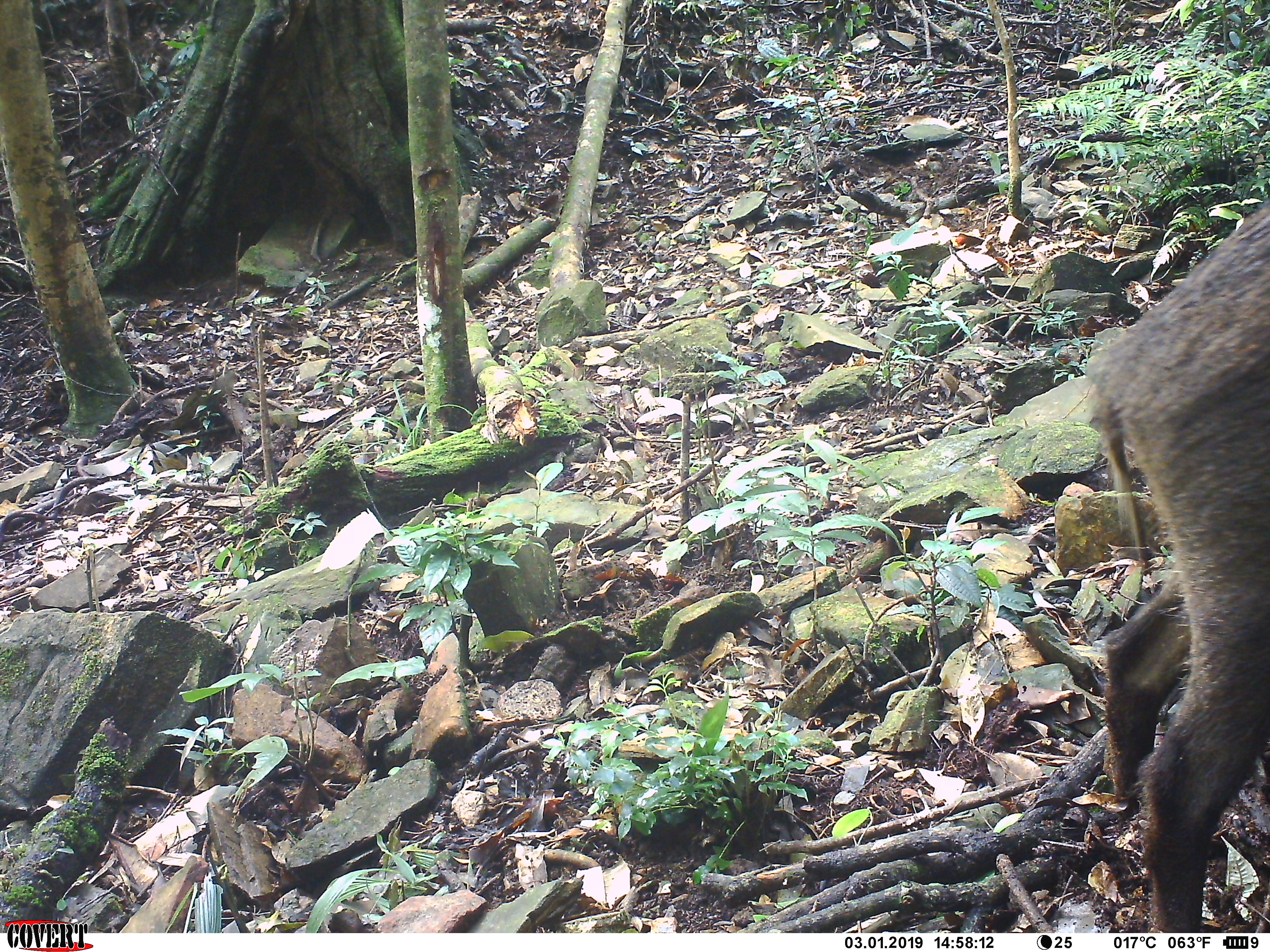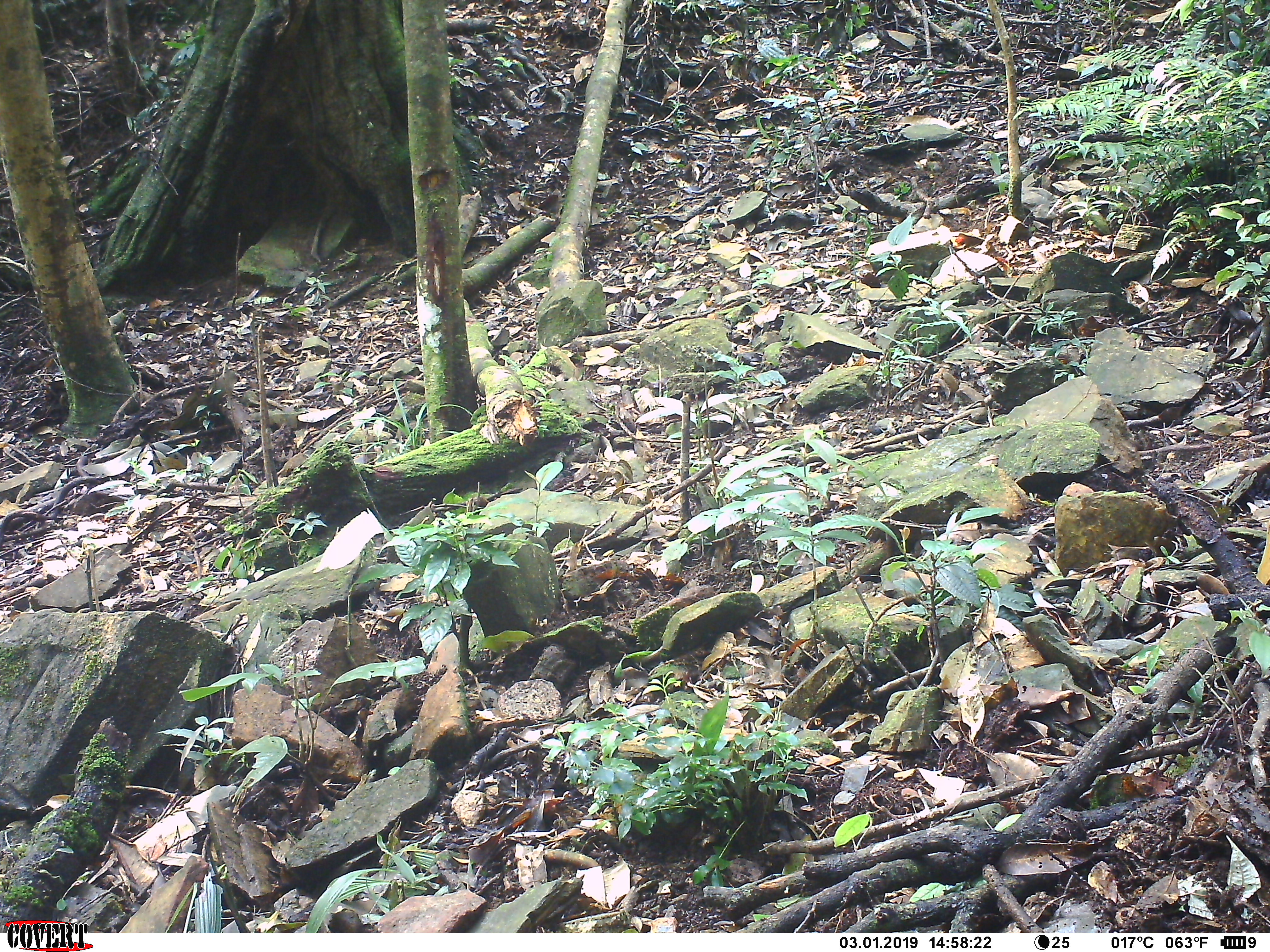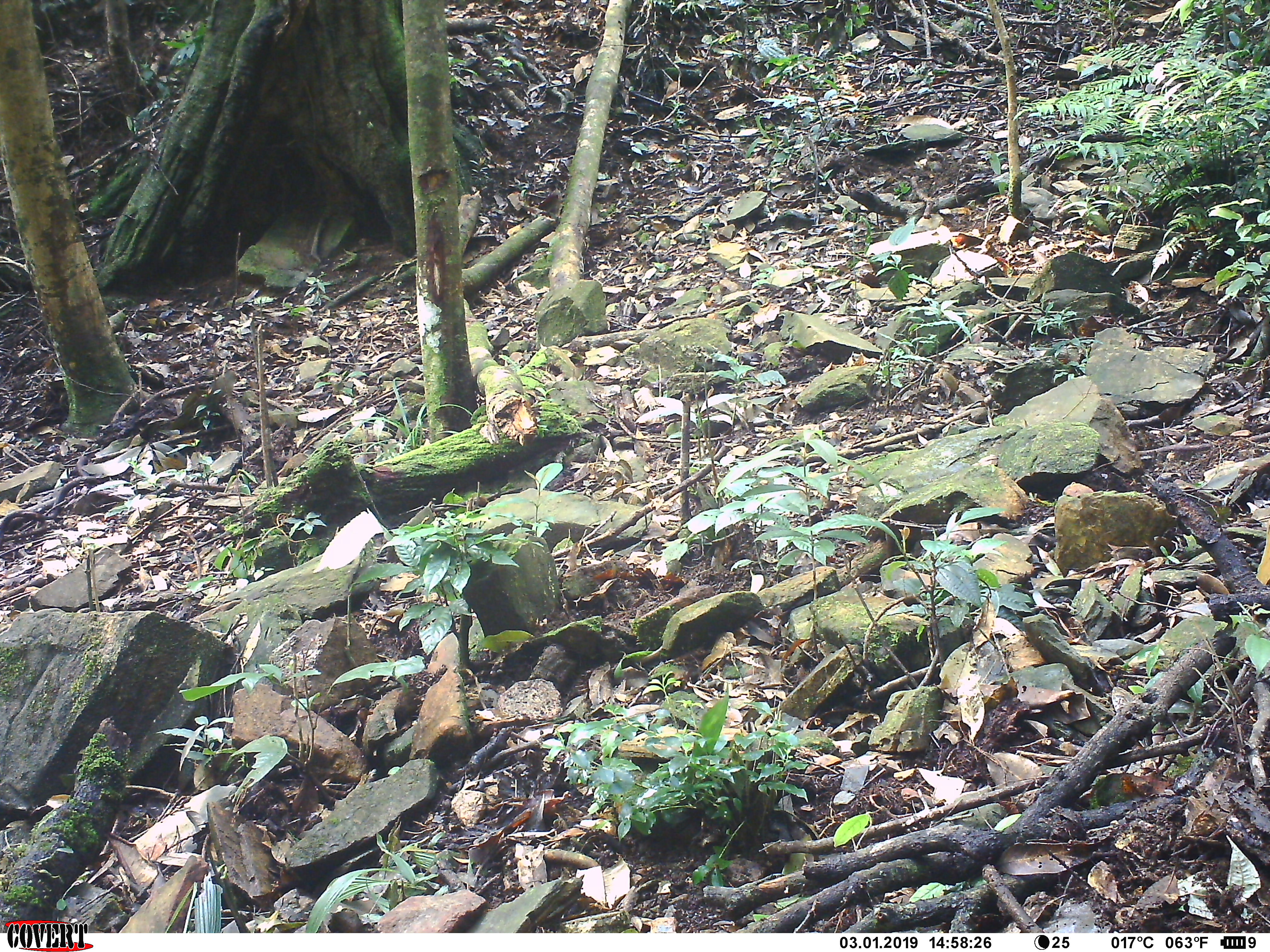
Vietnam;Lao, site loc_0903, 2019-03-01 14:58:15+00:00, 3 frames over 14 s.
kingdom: Animalia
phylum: Chordata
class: Mammalia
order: Artiodactyla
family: Suidae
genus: Sus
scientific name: Sus scrofa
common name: eurasian wild pig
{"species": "eurasian wild pig (Sus scrofa)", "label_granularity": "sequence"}